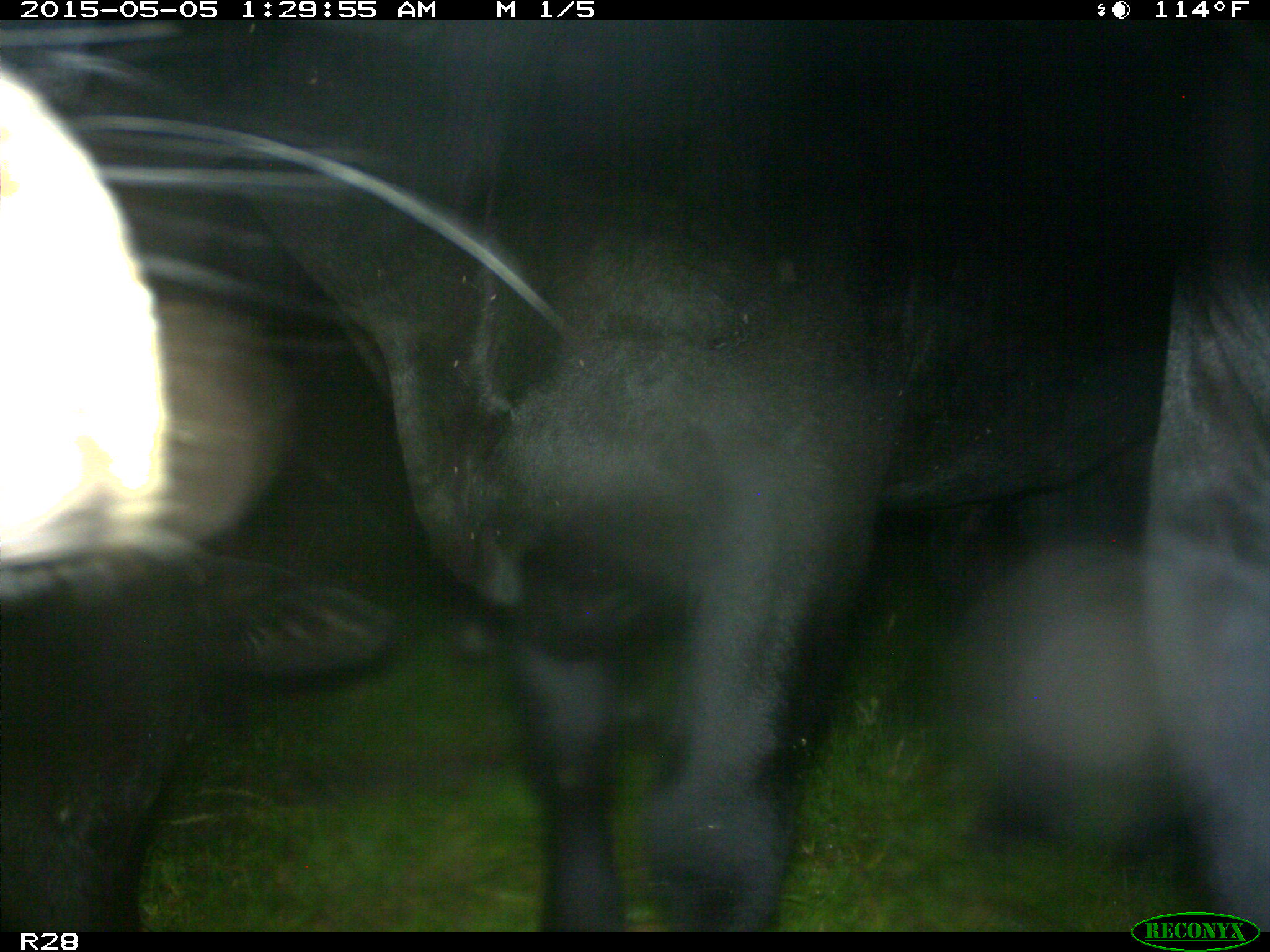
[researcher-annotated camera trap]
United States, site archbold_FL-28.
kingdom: Animalia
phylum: Chordata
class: Mammalia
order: Artiodactyla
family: Bovidae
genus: Bos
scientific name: Bos taurus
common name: domestic cow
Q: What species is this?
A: Bos taurus (domestic cow).